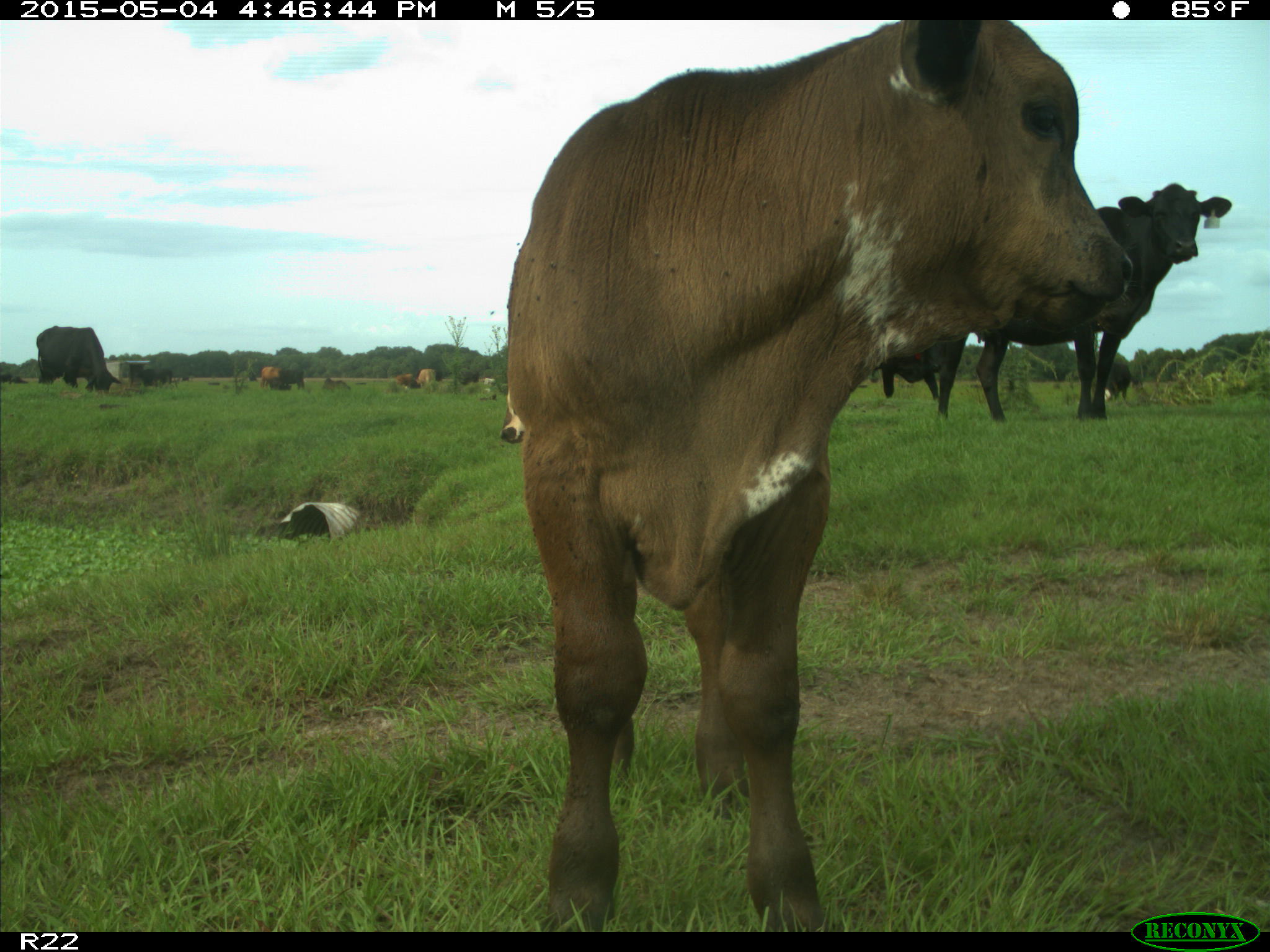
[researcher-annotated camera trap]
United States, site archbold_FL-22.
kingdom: Animalia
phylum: Chordata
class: Mammalia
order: Artiodactyla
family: Bovidae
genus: Bos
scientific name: Bos taurus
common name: domestic cow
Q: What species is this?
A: Bos taurus (domestic cow).